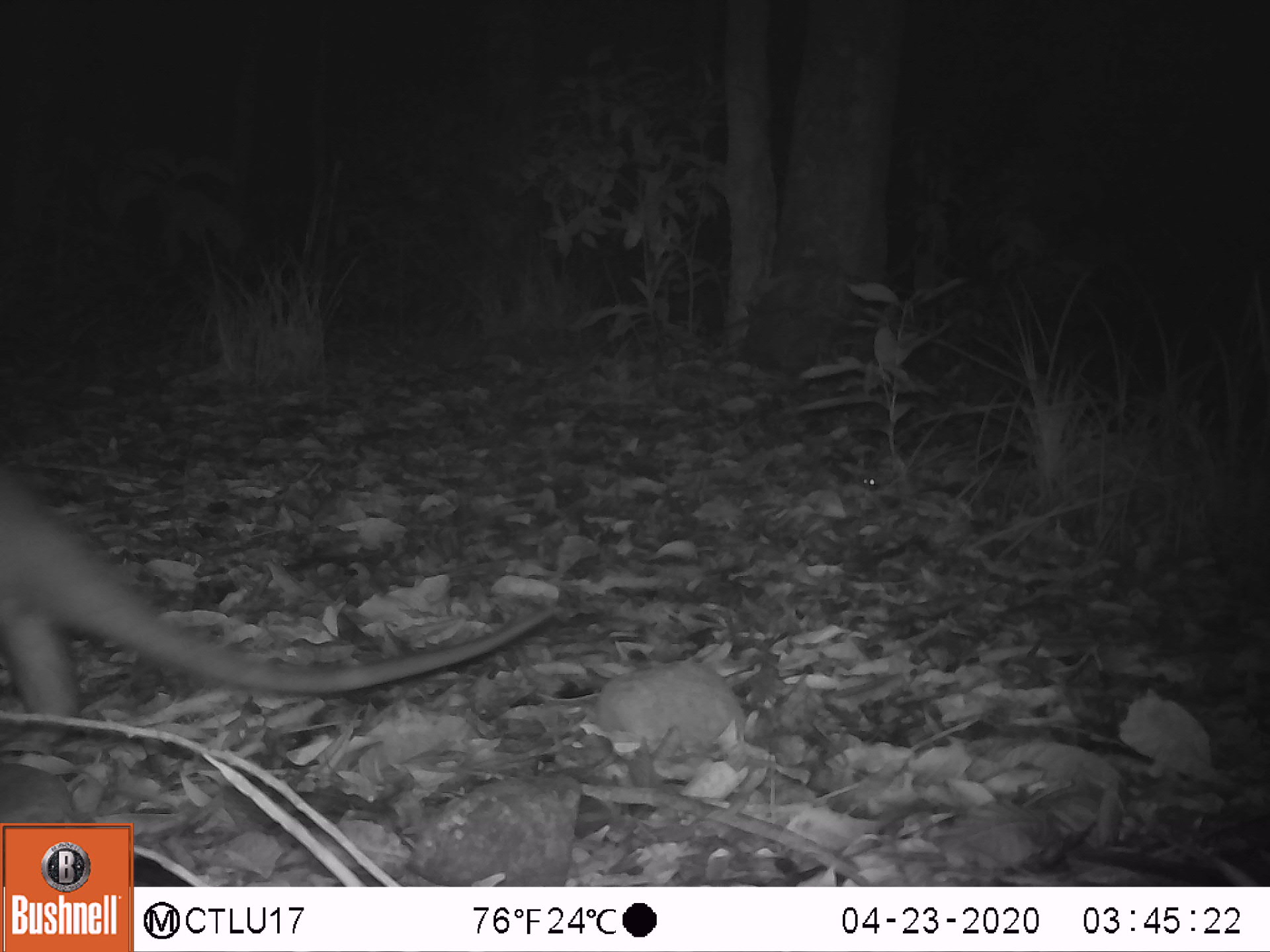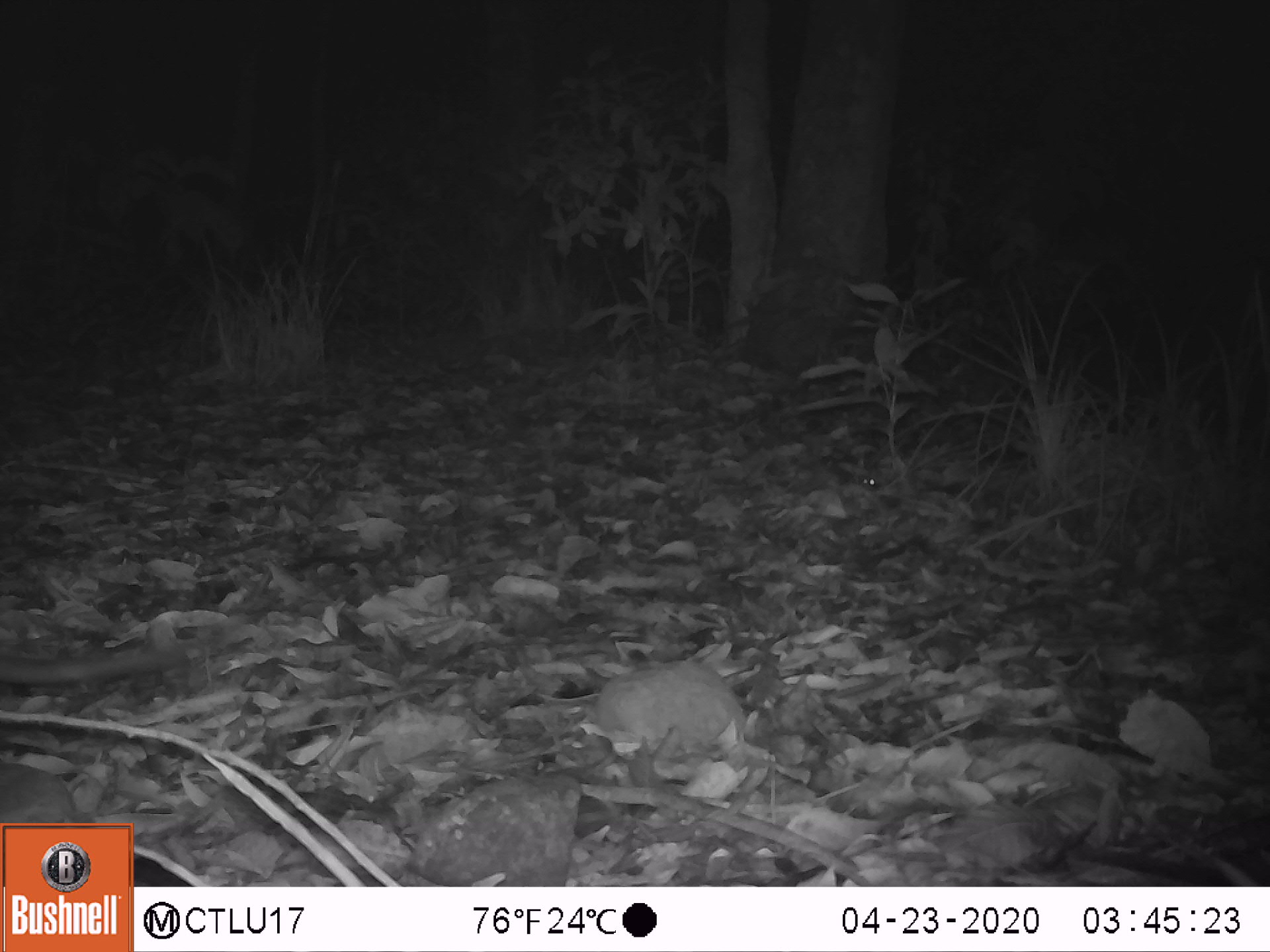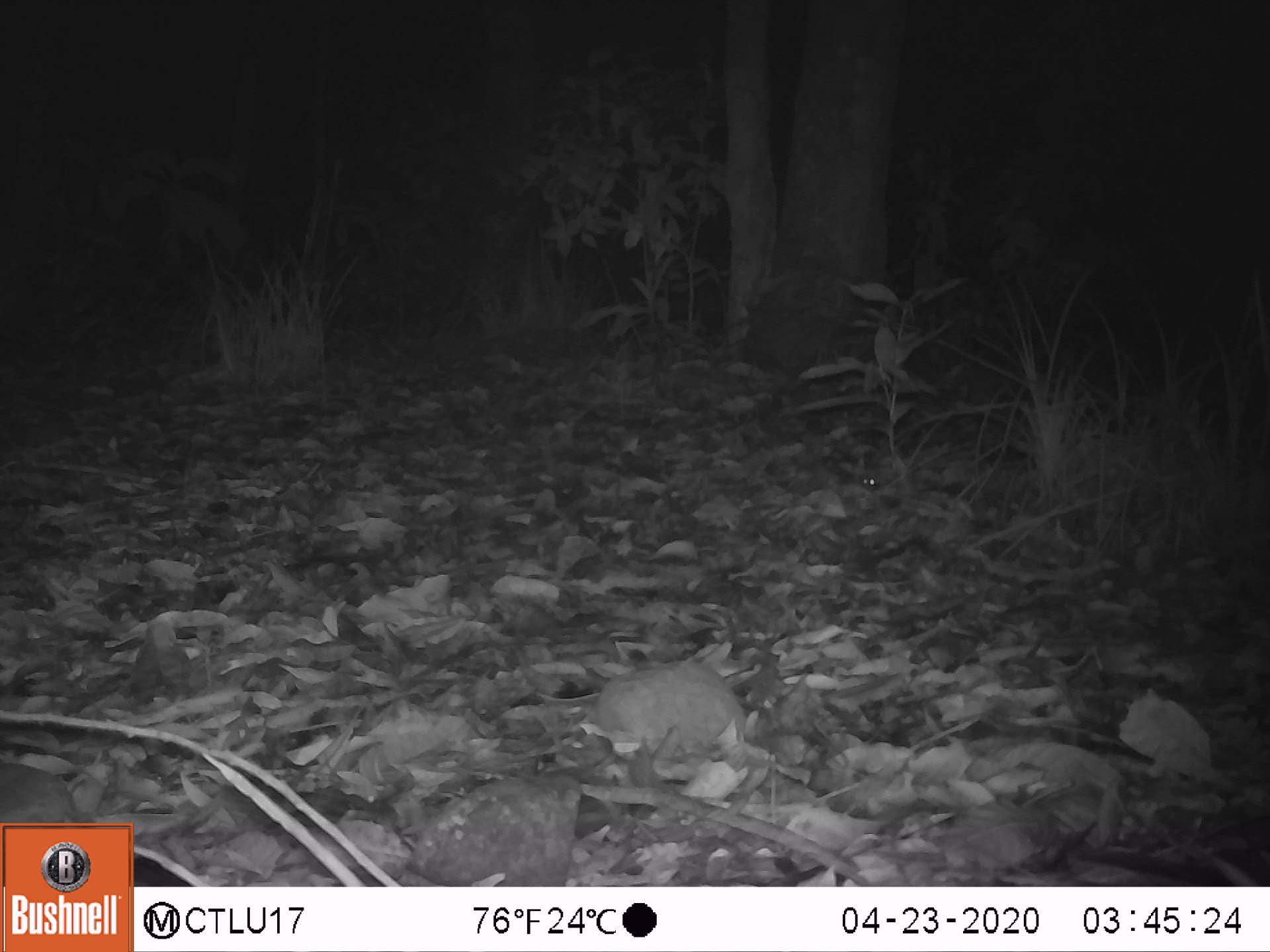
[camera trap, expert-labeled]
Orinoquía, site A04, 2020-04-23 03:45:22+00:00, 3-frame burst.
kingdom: Animalia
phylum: Chordata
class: Mammalia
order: Pilosa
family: Myrmecophagidae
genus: Tamandua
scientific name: Tamandua tetradactyla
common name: southern tamandua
Southern tamandua (Tamandua tetradactyla).